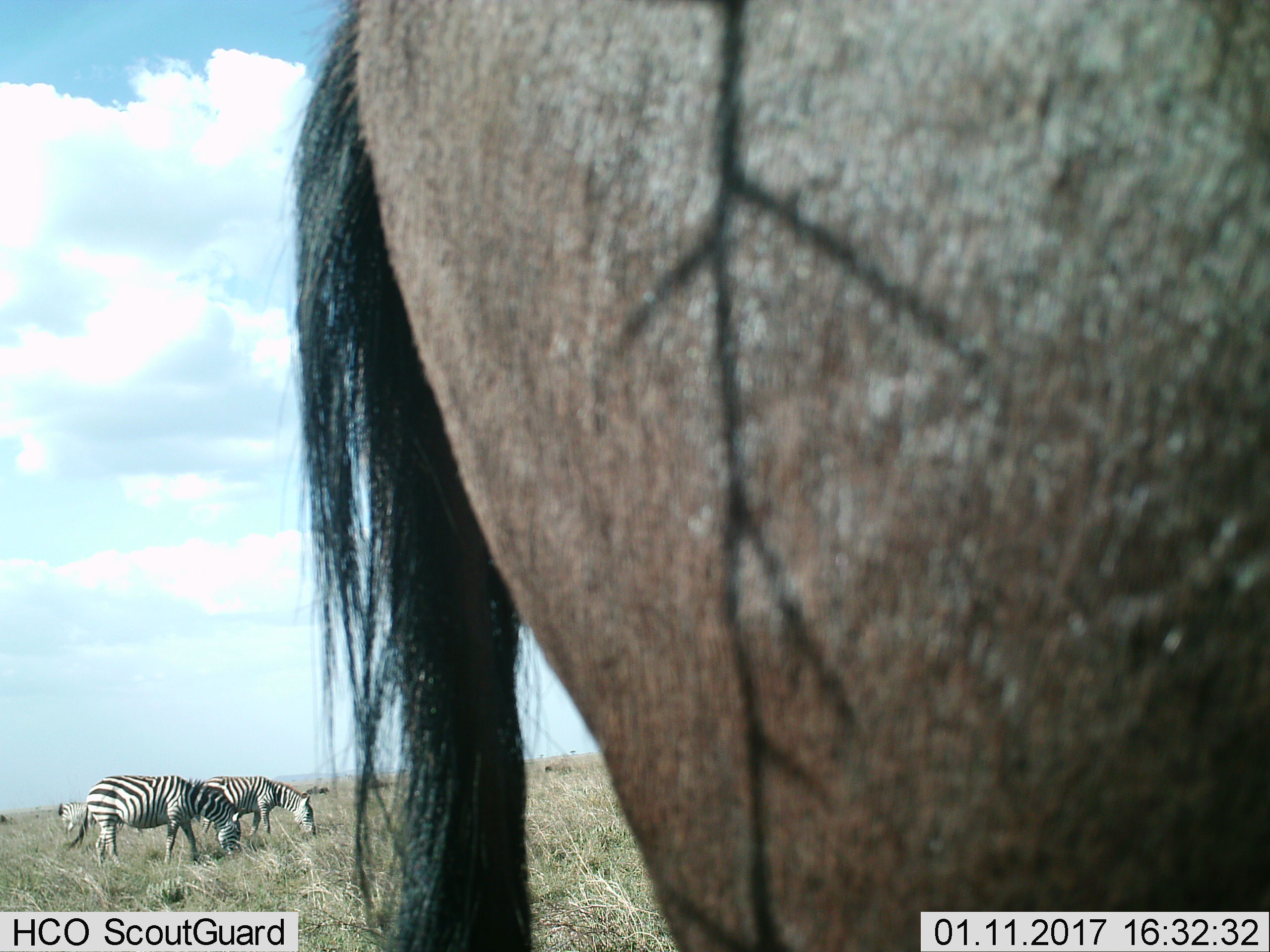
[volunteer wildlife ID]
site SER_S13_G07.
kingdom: Animalia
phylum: Chordata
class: Mammalia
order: Artiodactyla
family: Bovidae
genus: Connochaetes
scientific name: Connochaetes taurinus taurinus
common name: blue wildebeest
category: wildebeestblue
Wildebeestblue (blue wildebeest) (Connochaetes taurinus taurinus), count 1. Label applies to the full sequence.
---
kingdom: Animalia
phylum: Chordata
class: Mammalia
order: Perissodactyla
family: Equidae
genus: Equus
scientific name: Equus quagga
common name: plains zebra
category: zebraplains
Zebraplains (plains zebra) (Equus quagga), count 3. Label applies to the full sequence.